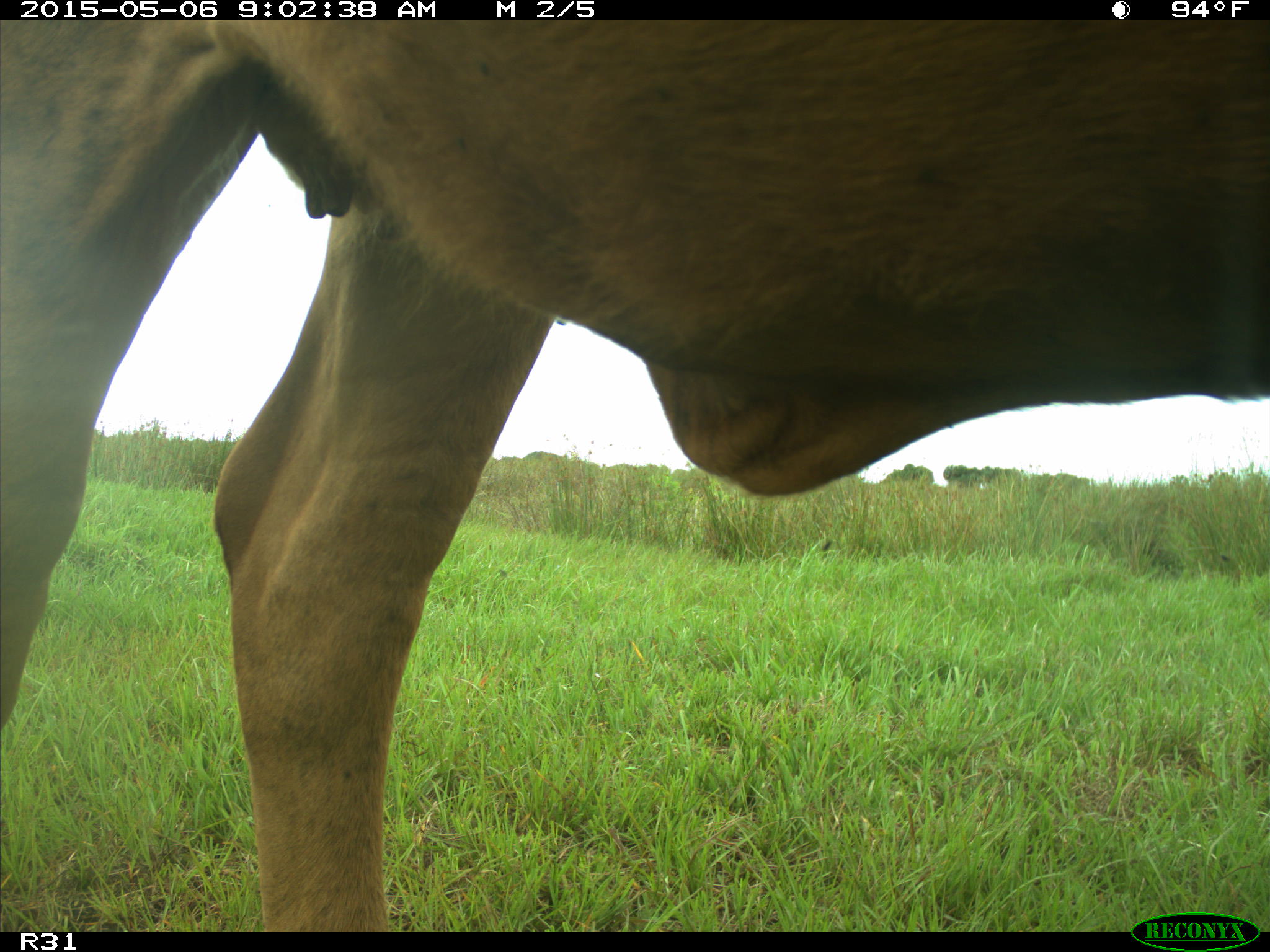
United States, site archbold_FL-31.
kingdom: Animalia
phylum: Chordata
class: Mammalia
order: Artiodactyla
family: Bovidae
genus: Bos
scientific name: Bos taurus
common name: domestic cow